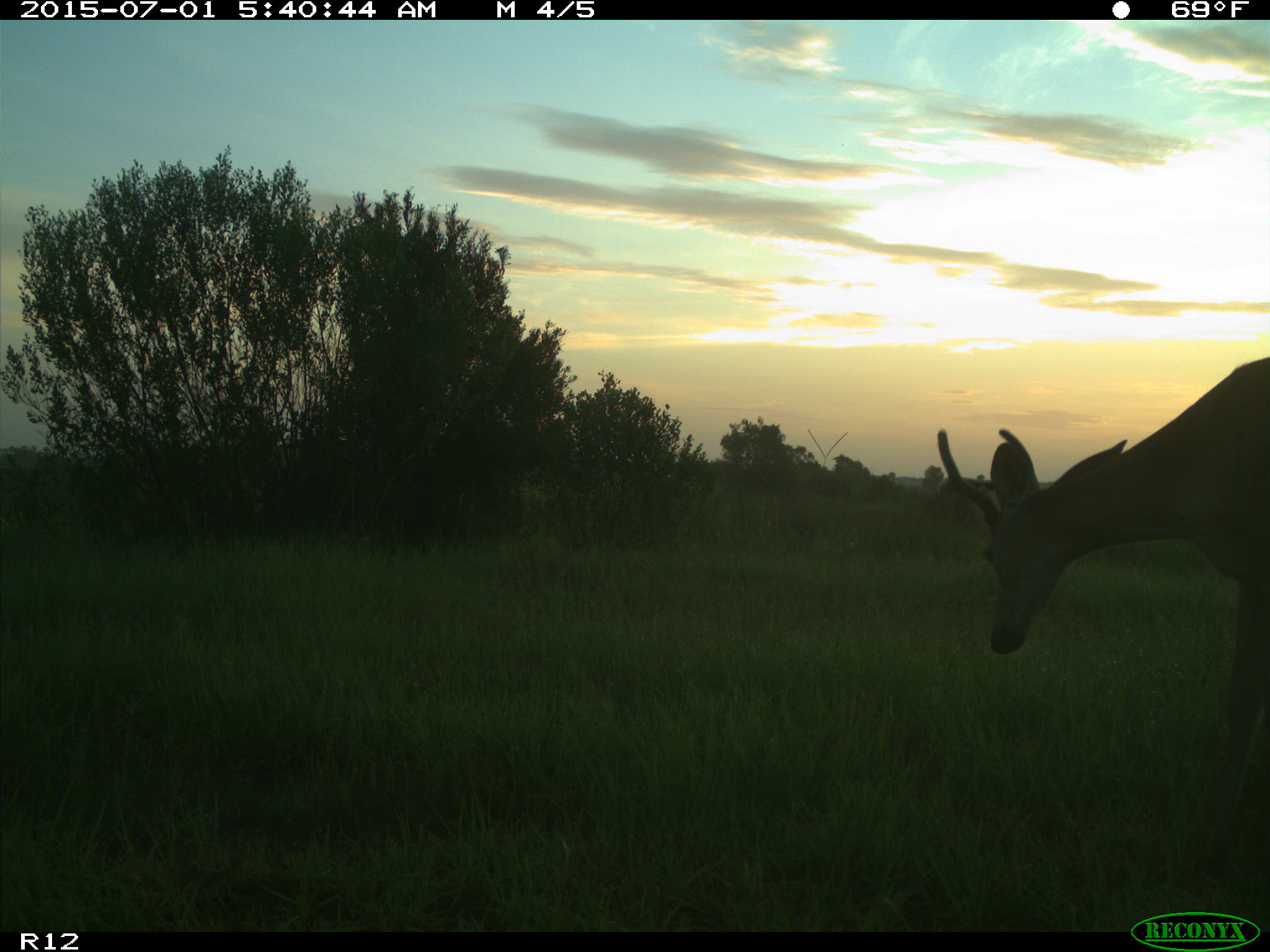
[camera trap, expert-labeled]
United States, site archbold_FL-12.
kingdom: Animalia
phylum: Chordata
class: Mammalia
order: Artiodactyla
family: Cervidae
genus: Odocoileus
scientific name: Odocoileus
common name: deer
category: unidentified deer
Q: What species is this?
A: Unidentified deer (deer) (Odocoileus).